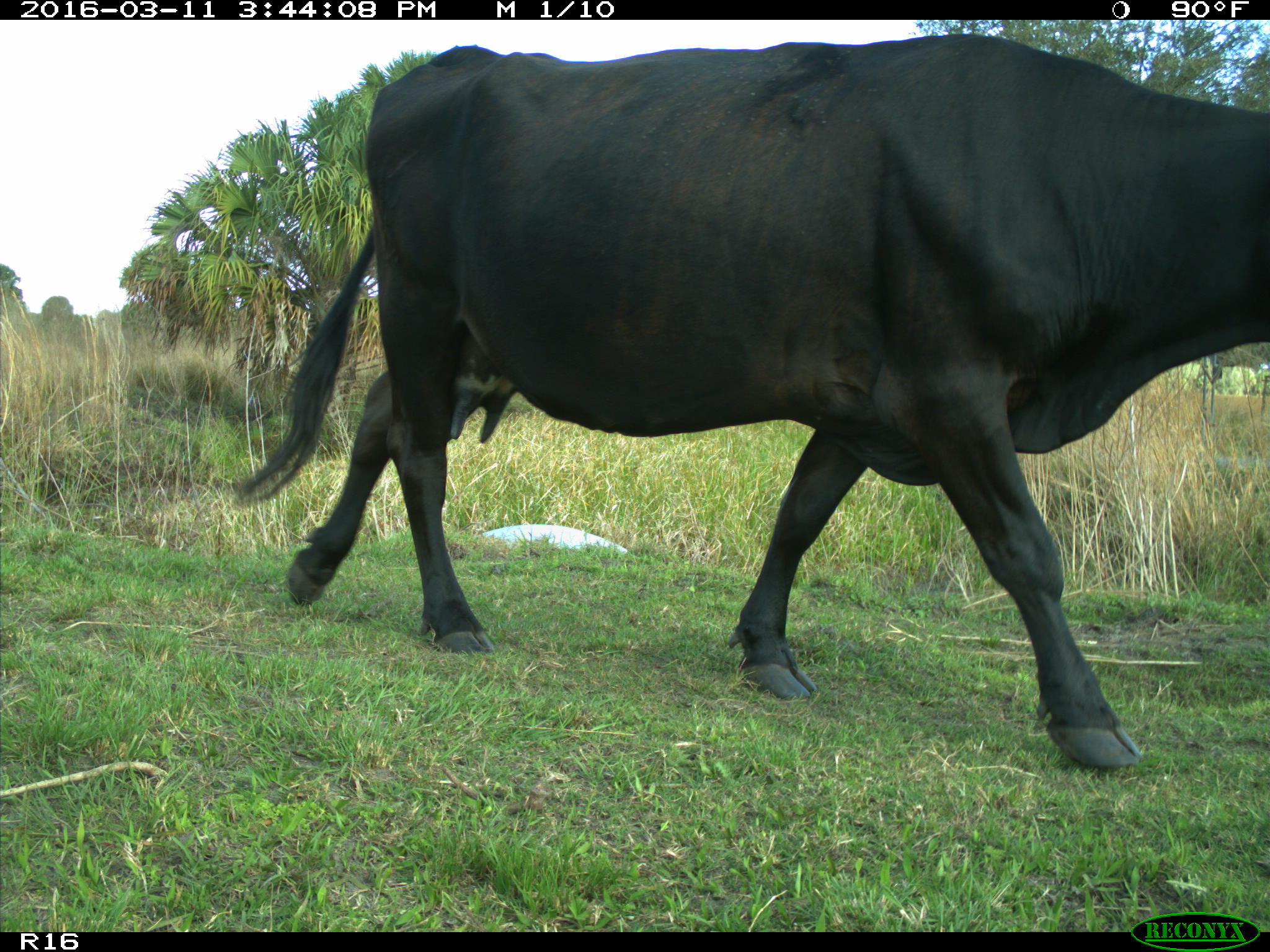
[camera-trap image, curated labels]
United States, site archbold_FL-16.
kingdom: Animalia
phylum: Chordata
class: Mammalia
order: Artiodactyla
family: Bovidae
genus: Bos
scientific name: Bos taurus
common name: domestic cow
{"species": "Bos taurus (domestic cow)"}